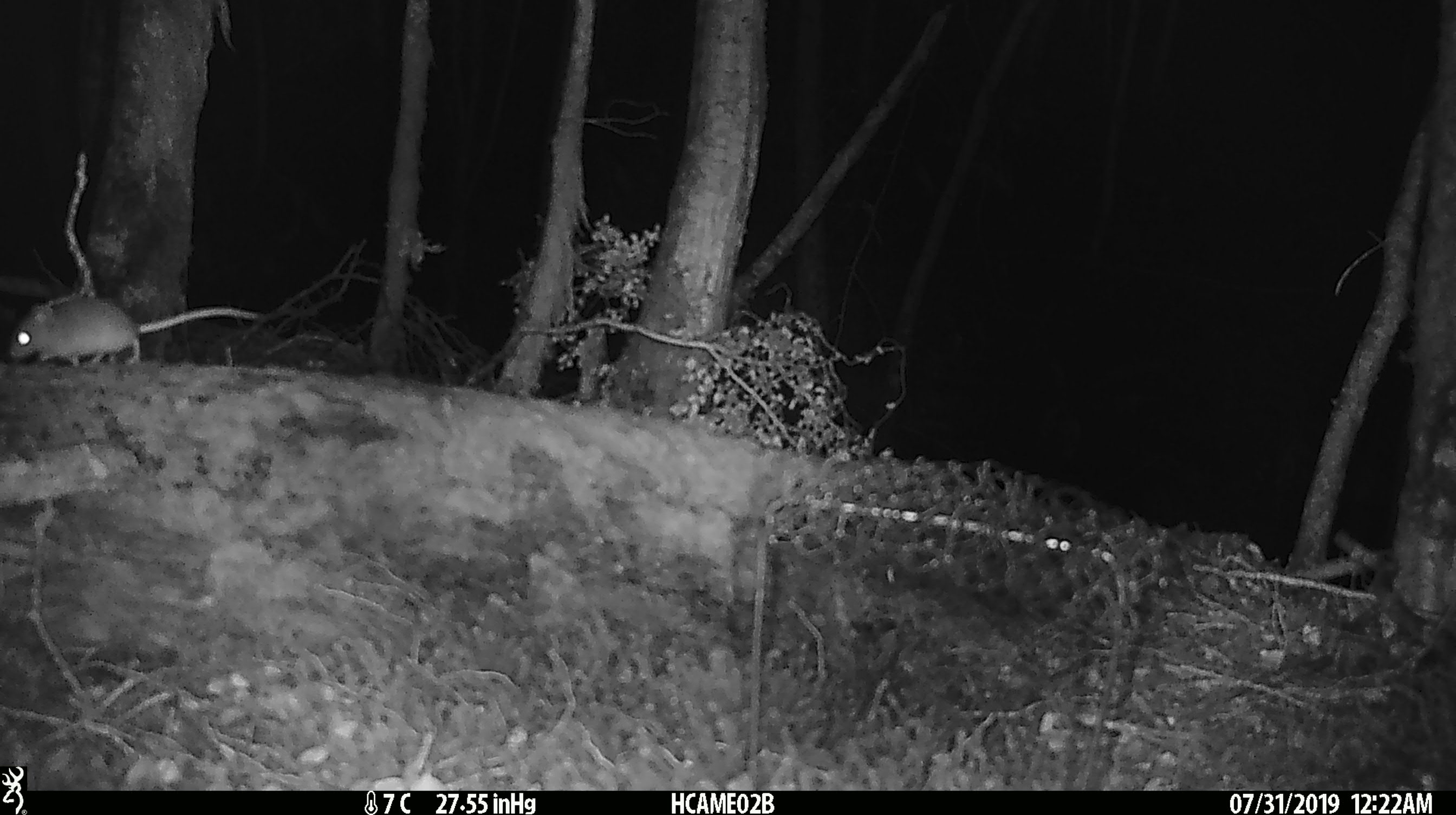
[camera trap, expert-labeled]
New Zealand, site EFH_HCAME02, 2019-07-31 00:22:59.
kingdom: Animalia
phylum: Chordata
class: Mammalia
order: Rodentia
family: Muridae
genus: Mus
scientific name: Mus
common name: mouse